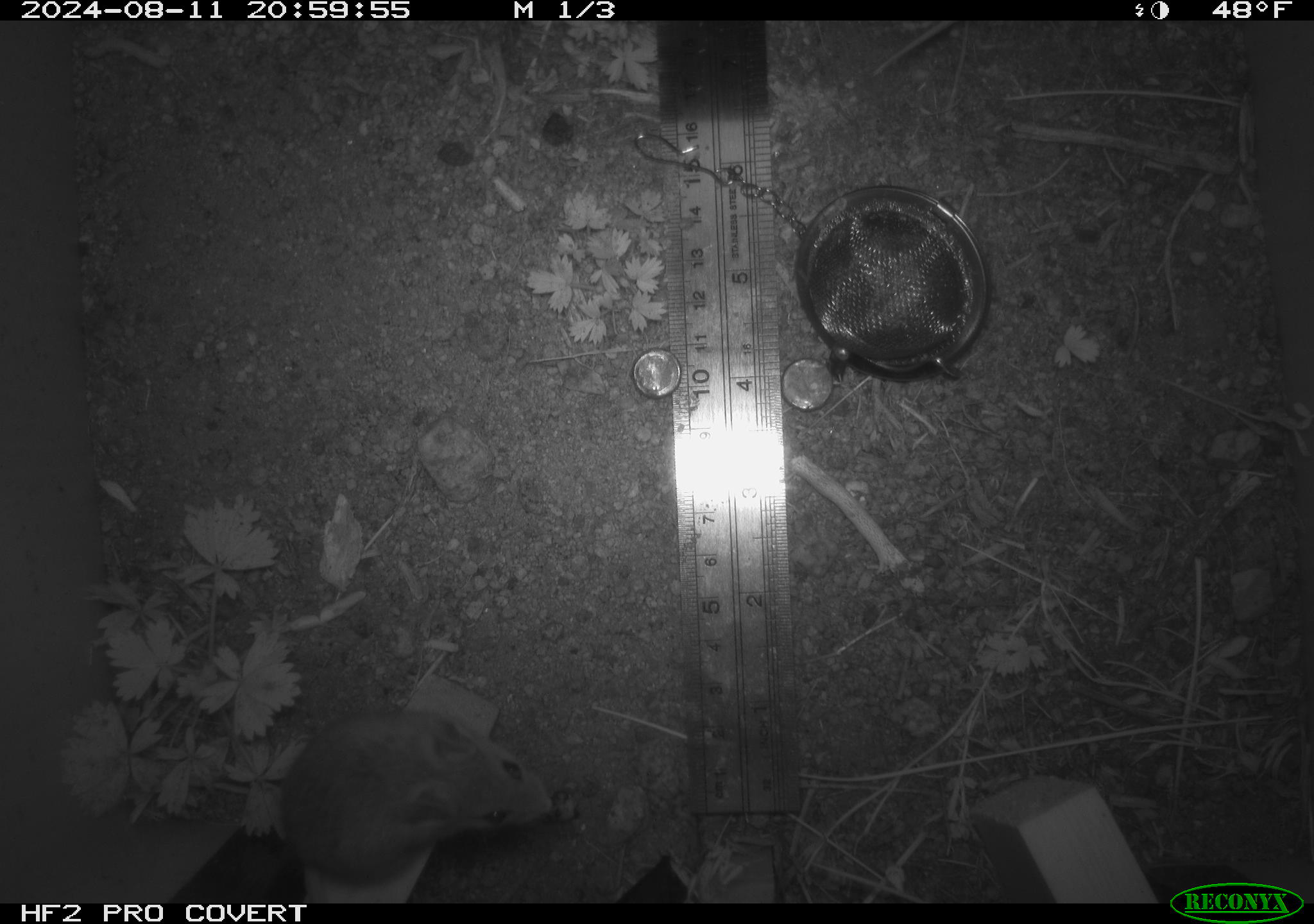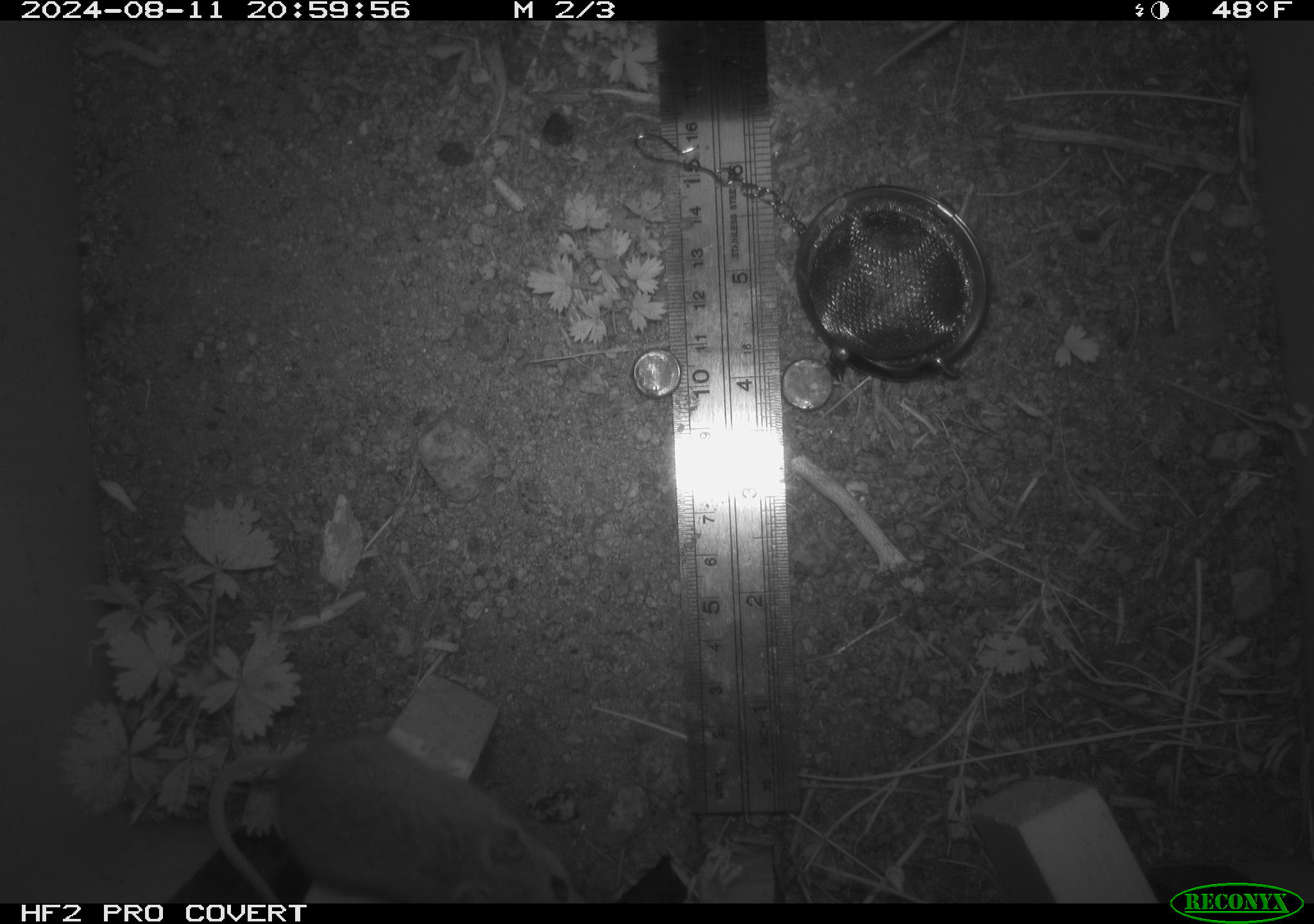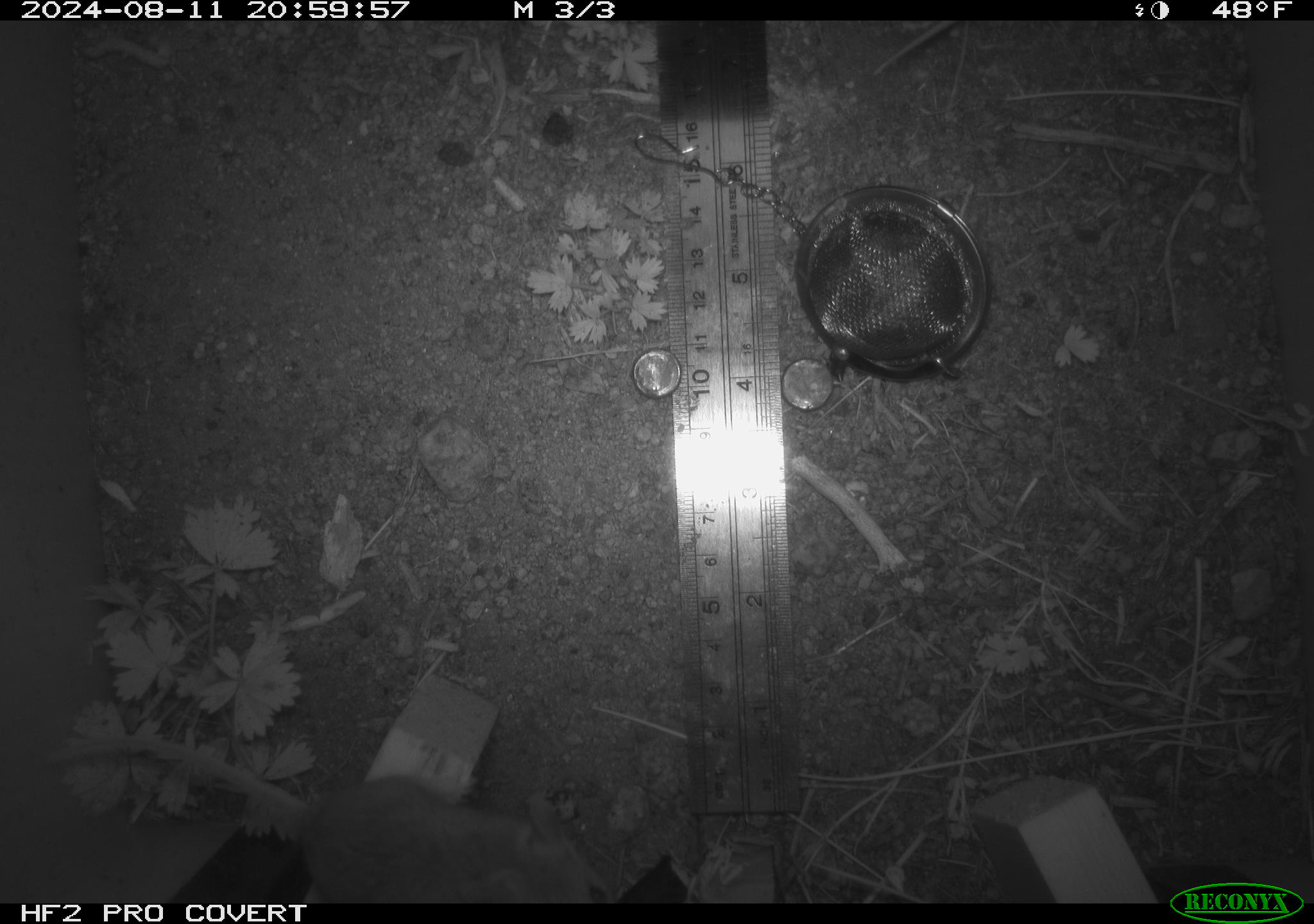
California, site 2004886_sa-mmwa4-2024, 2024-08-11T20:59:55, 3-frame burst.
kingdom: Animalia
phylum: Chordata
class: Mammalia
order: Rodentia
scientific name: Rodentia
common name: mouse species